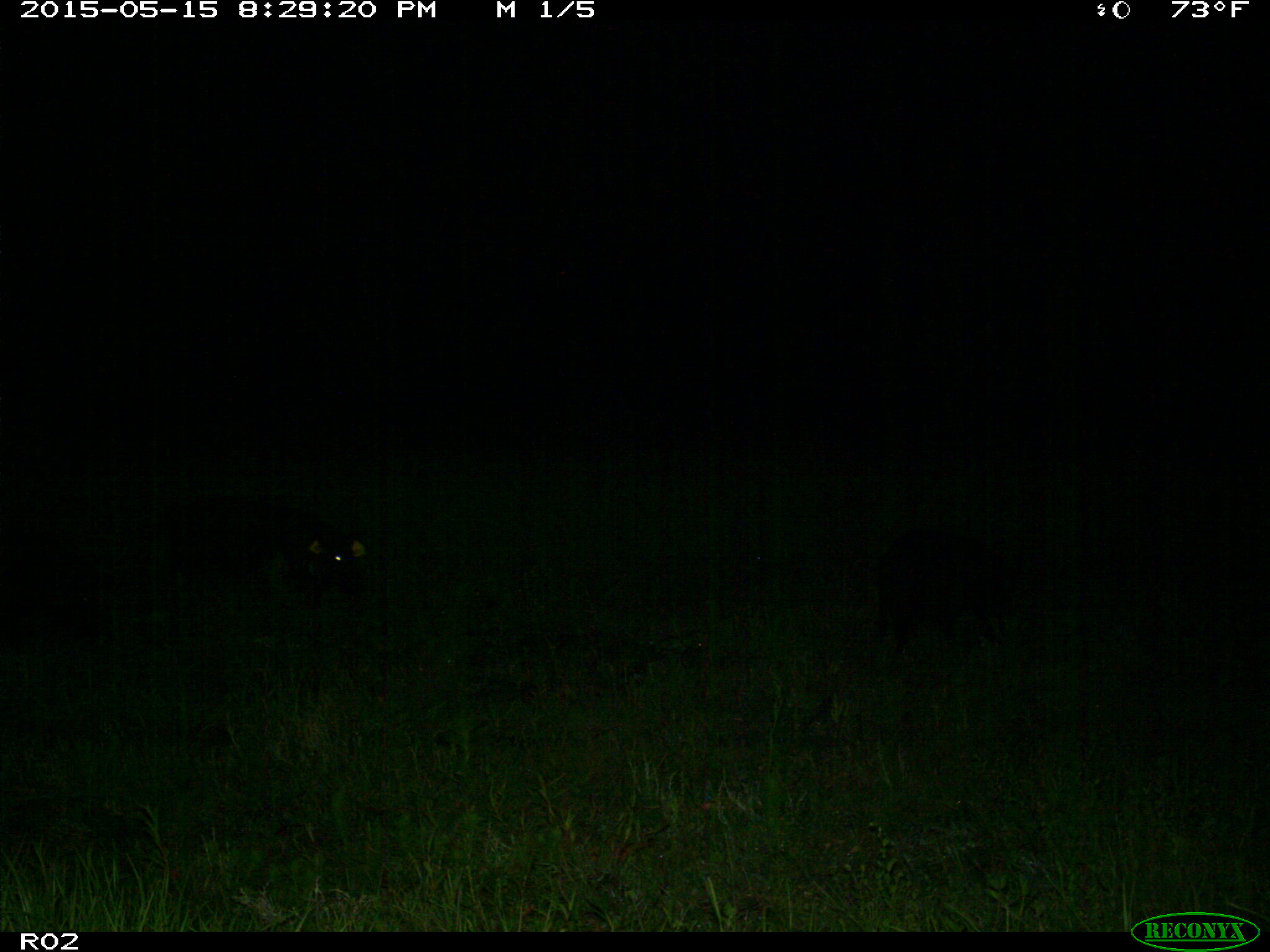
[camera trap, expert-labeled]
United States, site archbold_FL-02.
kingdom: Animalia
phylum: Chordata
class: Mammalia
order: Artiodactyla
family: Suidae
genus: Sus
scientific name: Sus scrofa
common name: wild boar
Sus scrofa (wild boar).